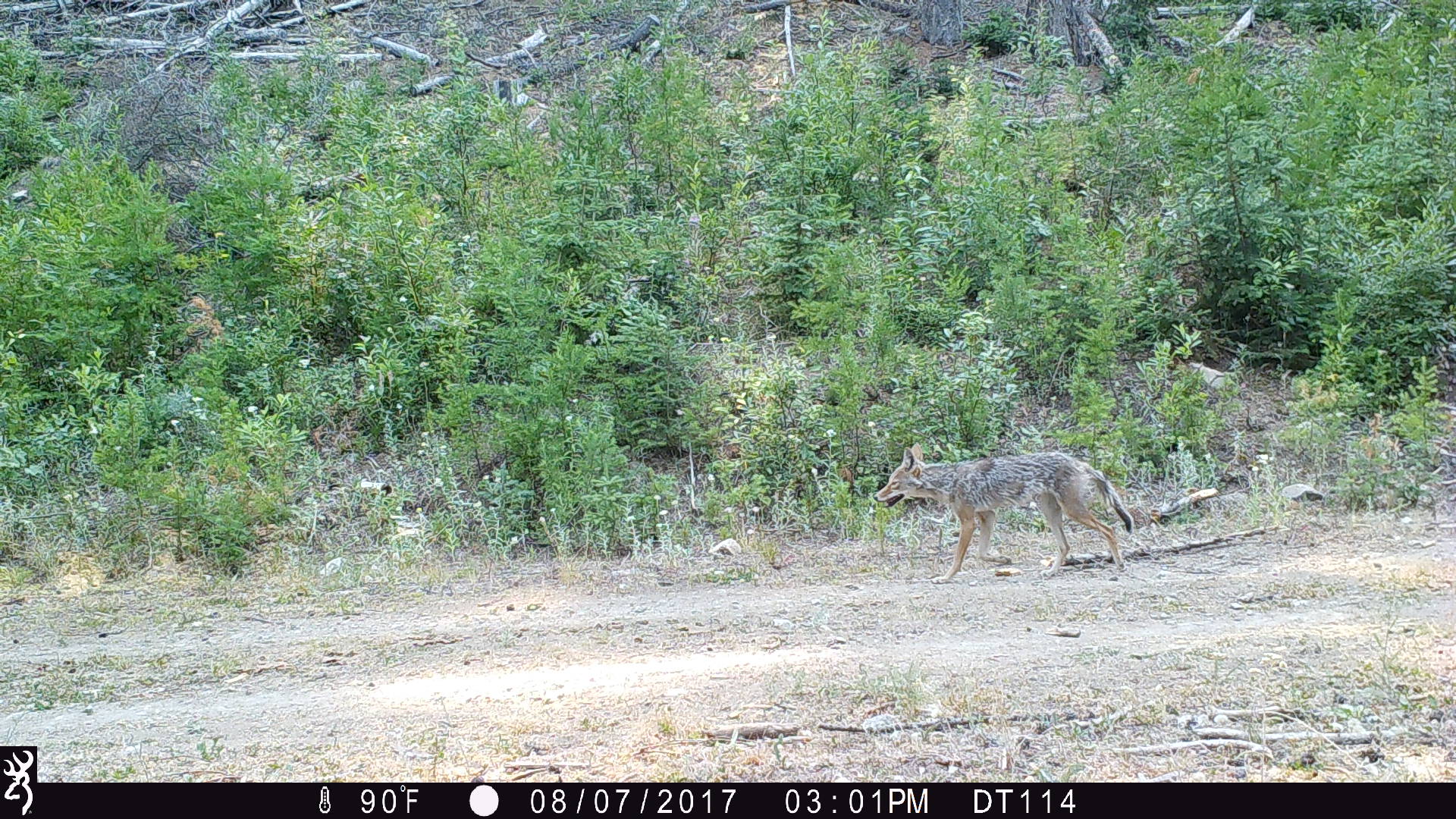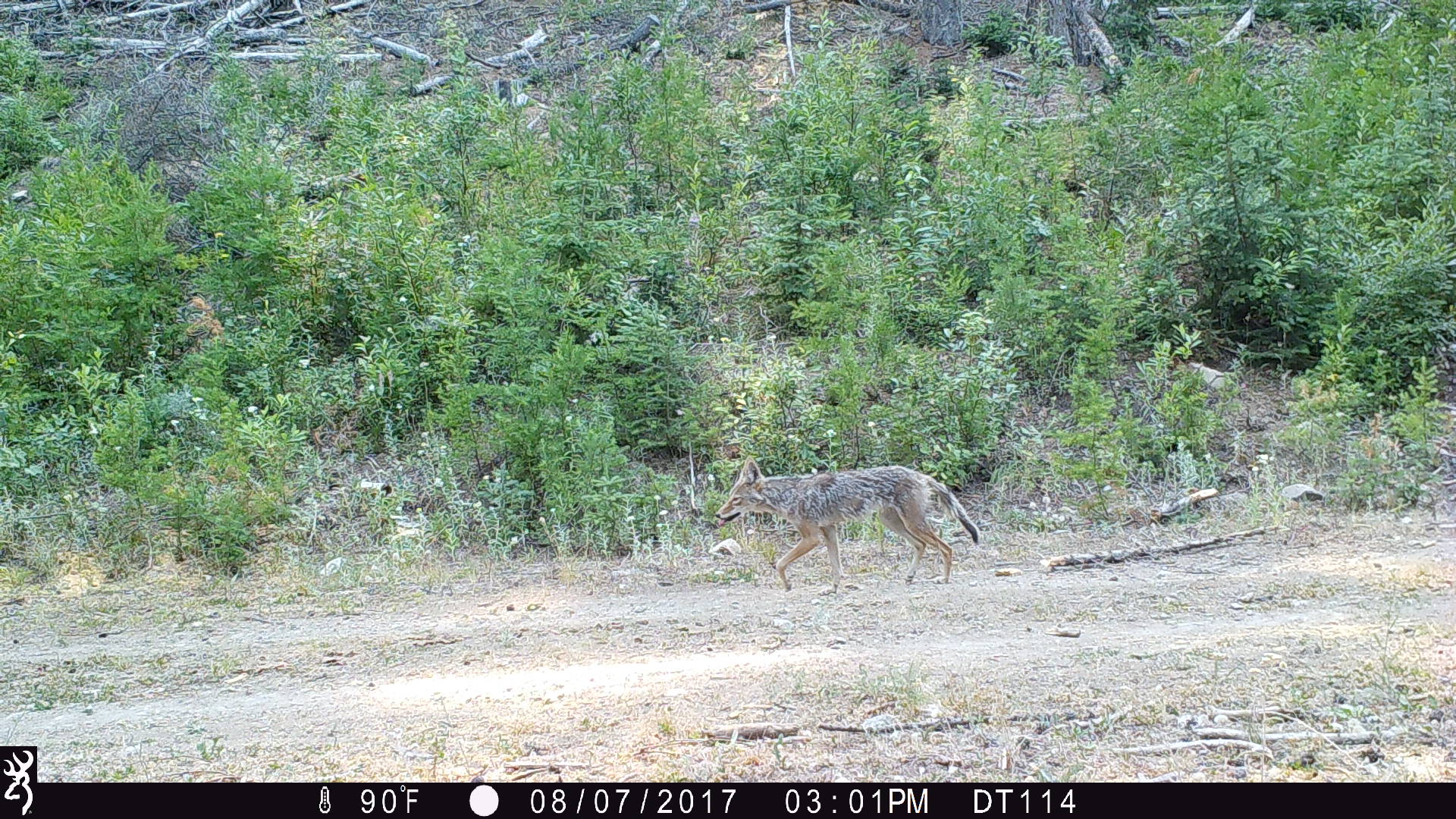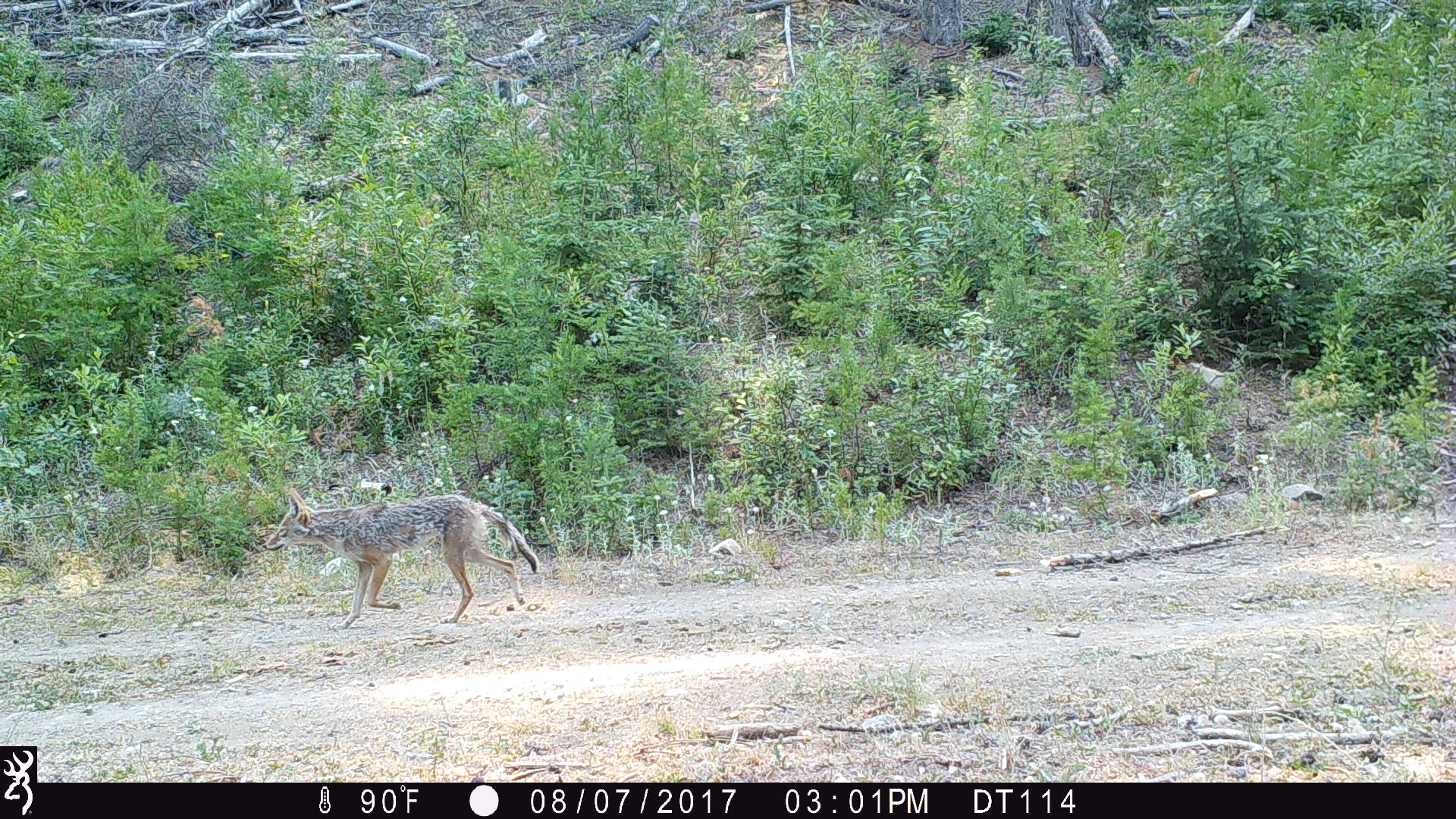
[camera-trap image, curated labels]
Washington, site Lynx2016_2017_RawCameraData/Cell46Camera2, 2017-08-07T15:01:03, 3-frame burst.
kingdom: Animalia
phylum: Chordata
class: Mammalia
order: Carnivora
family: Canidae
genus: Canis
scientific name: Canis latrans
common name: coyote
Canis latrans (coyote). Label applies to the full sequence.